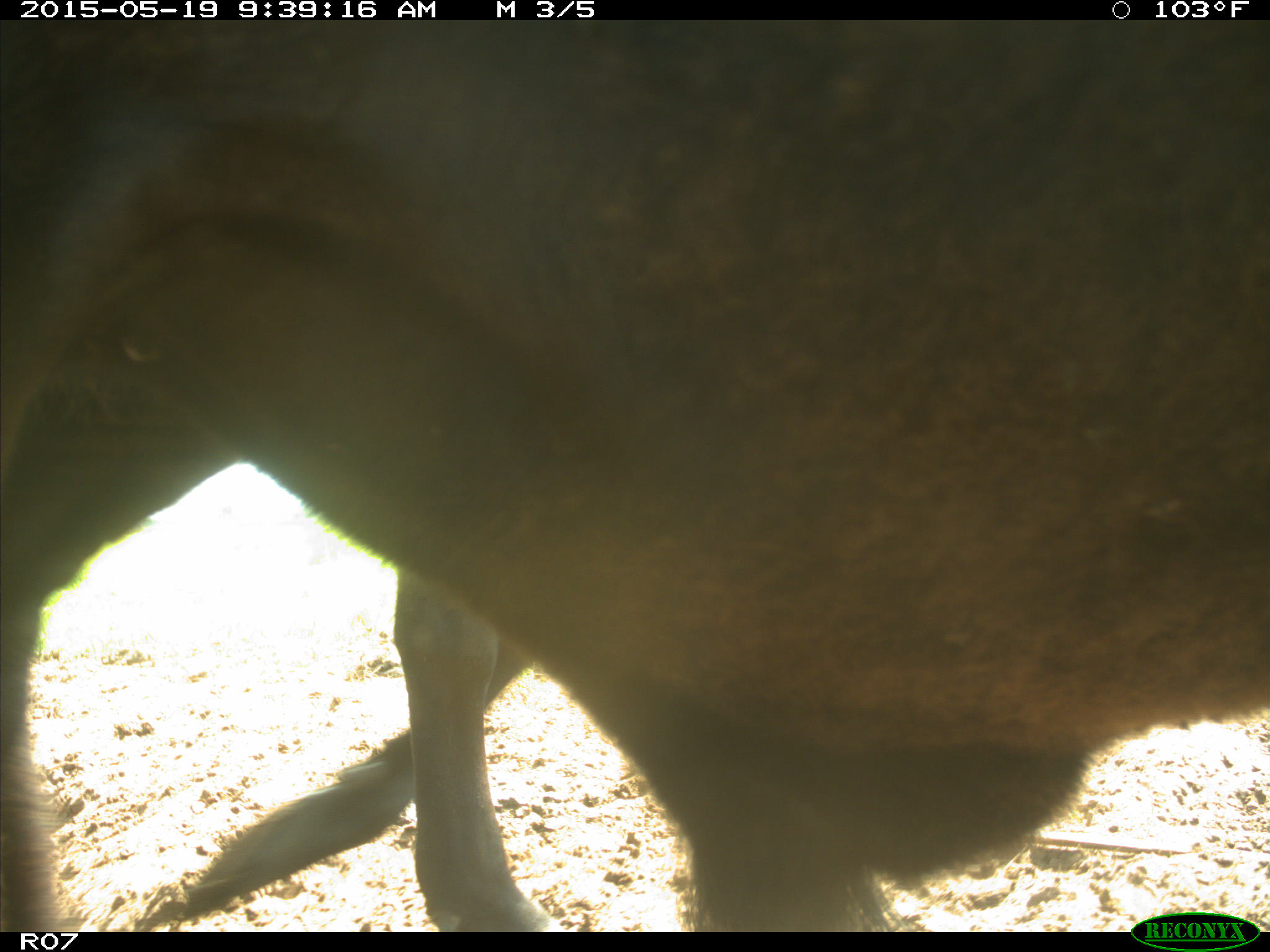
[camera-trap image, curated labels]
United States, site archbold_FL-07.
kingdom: Animalia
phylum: Chordata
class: Mammalia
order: Artiodactyla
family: Bovidae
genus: Bos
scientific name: Bos taurus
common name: domestic cow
Bos taurus (domestic cow).